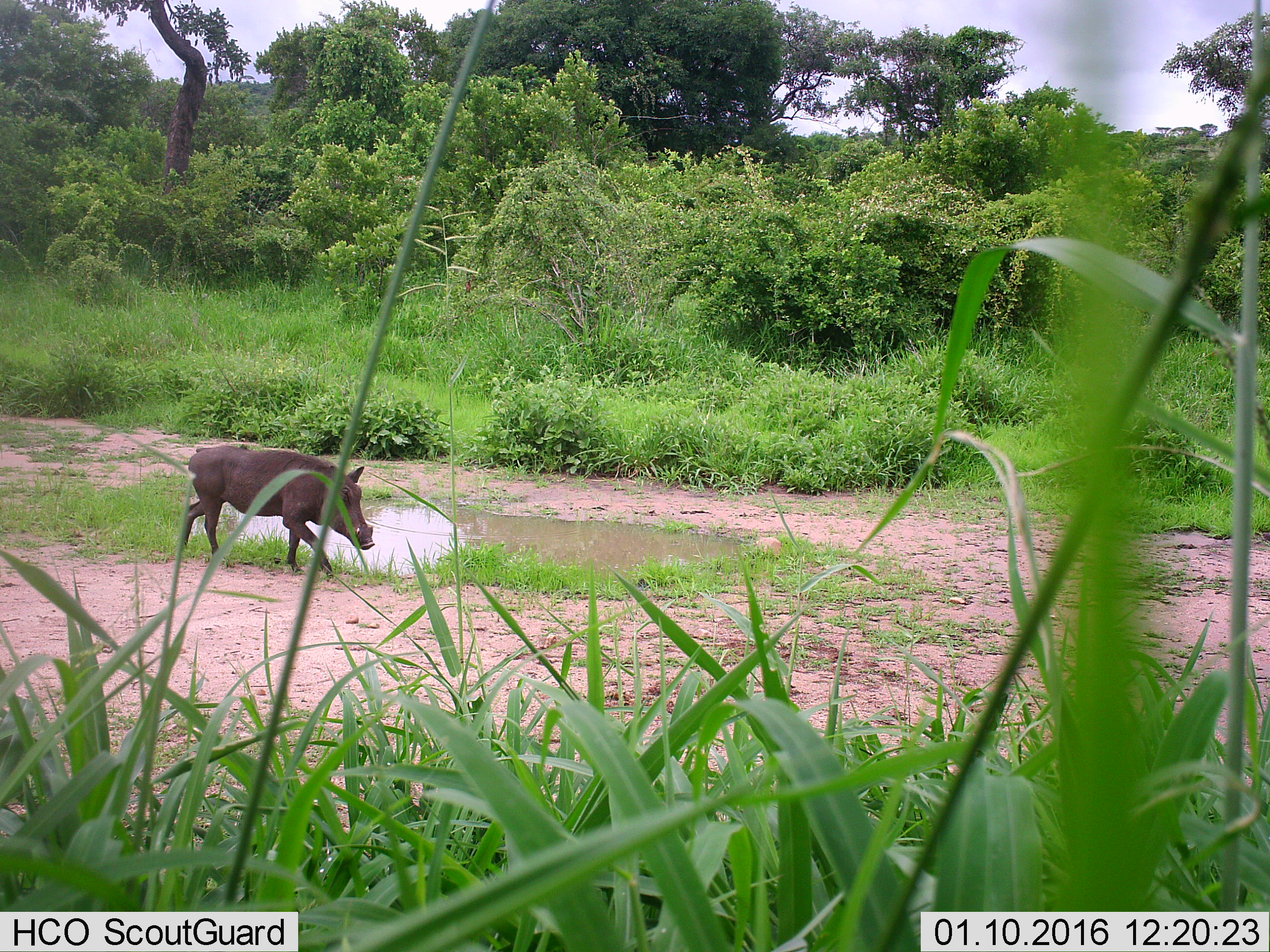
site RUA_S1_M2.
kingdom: Animalia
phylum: Chordata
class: Mammalia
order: Artiodactyla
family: Suidae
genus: Phacochoerus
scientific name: Phacochoerus africanus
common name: warthog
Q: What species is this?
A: Warthog (Phacochoerus africanus).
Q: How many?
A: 1.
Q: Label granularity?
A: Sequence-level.